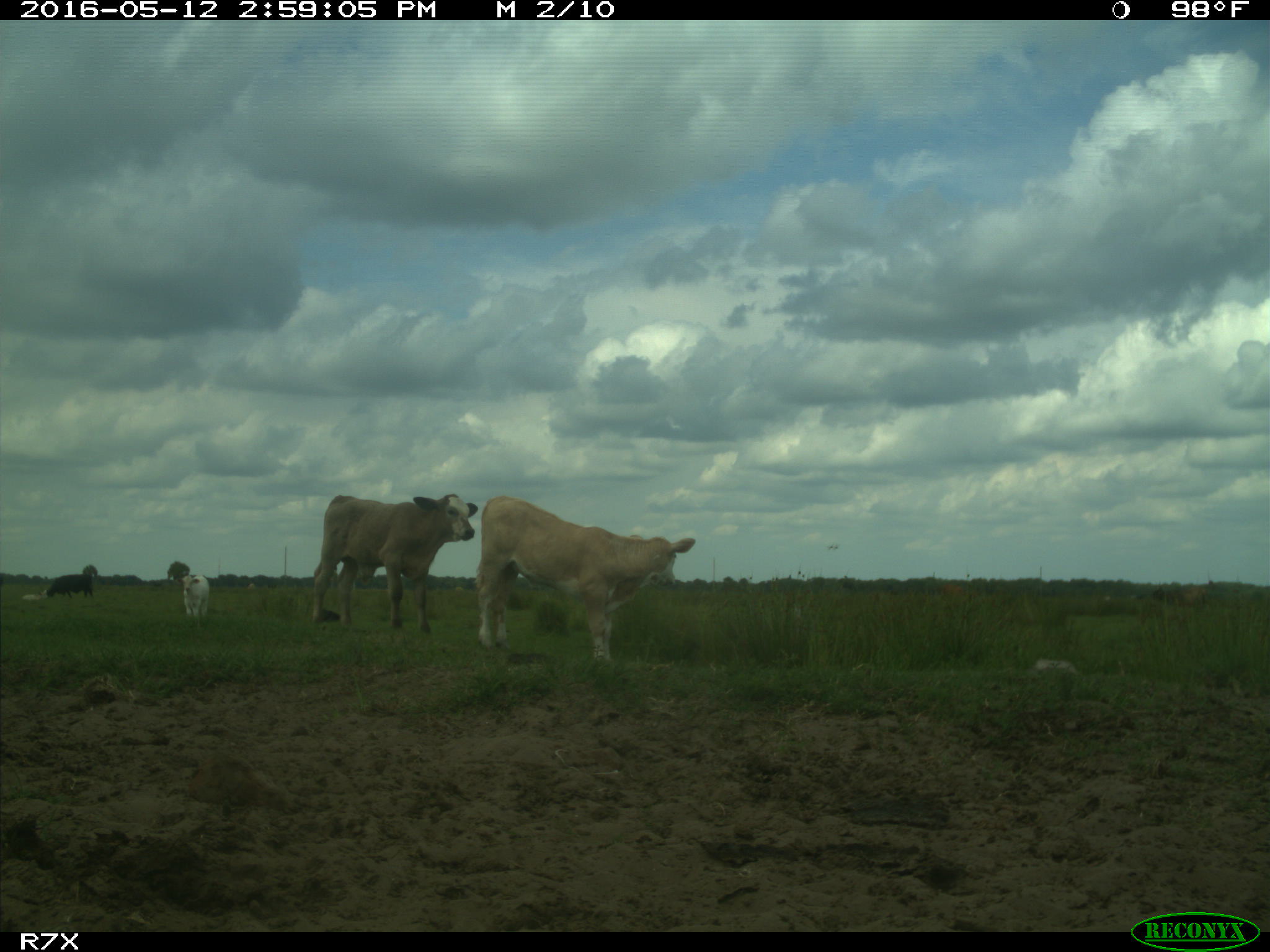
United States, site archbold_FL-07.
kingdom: Animalia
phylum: Chordata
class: Mammalia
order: Artiodactyla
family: Bovidae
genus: Bos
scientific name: Bos taurus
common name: domestic cow